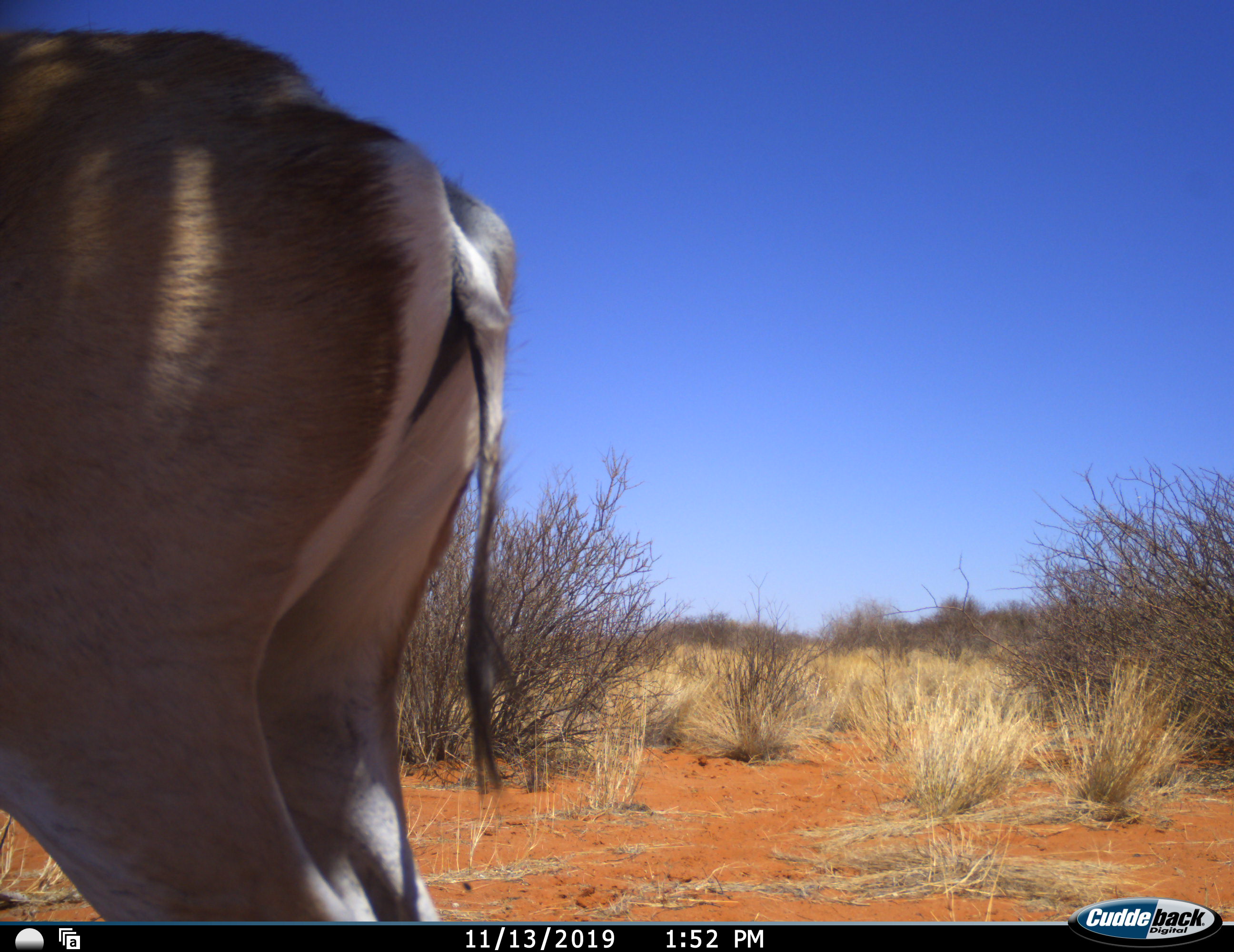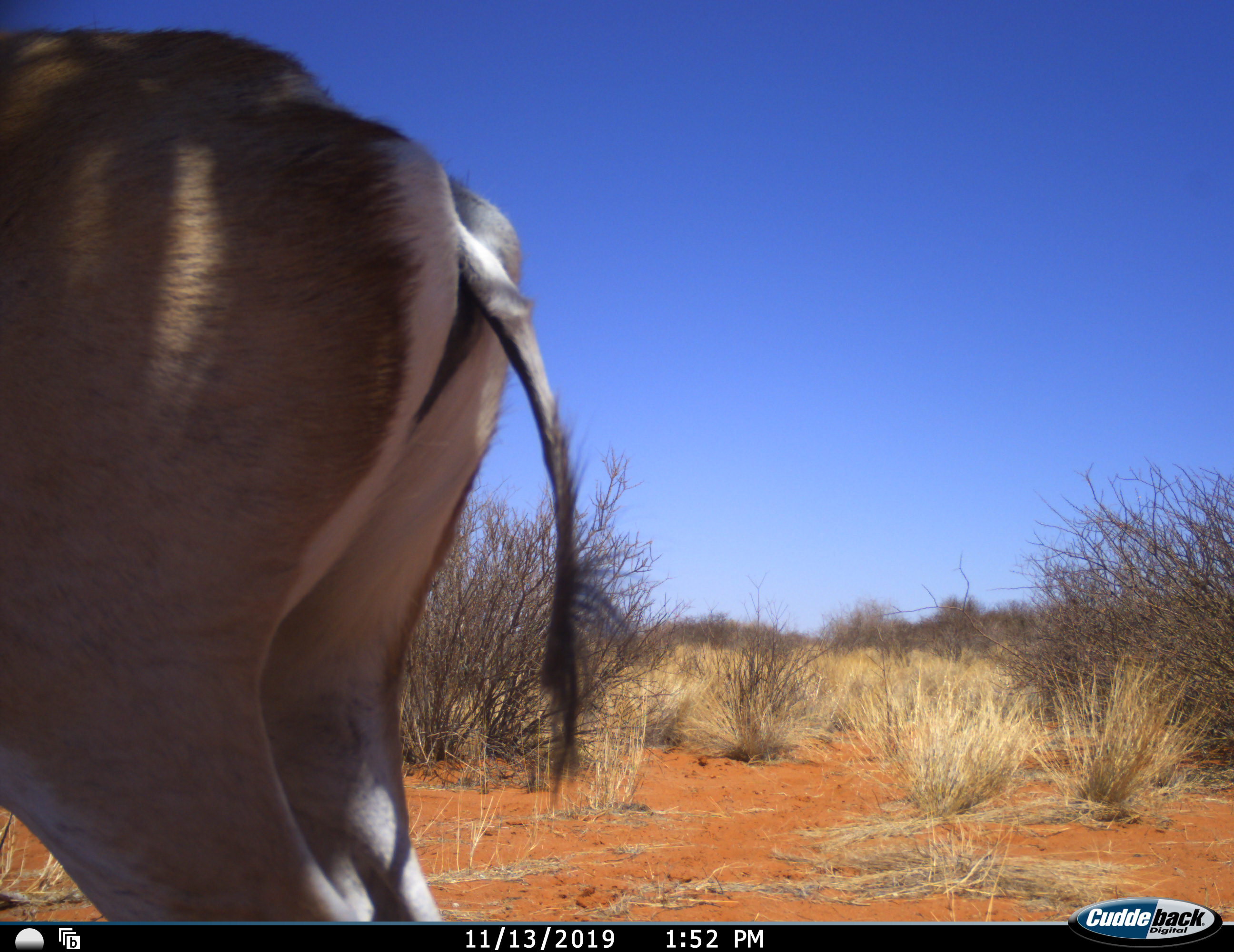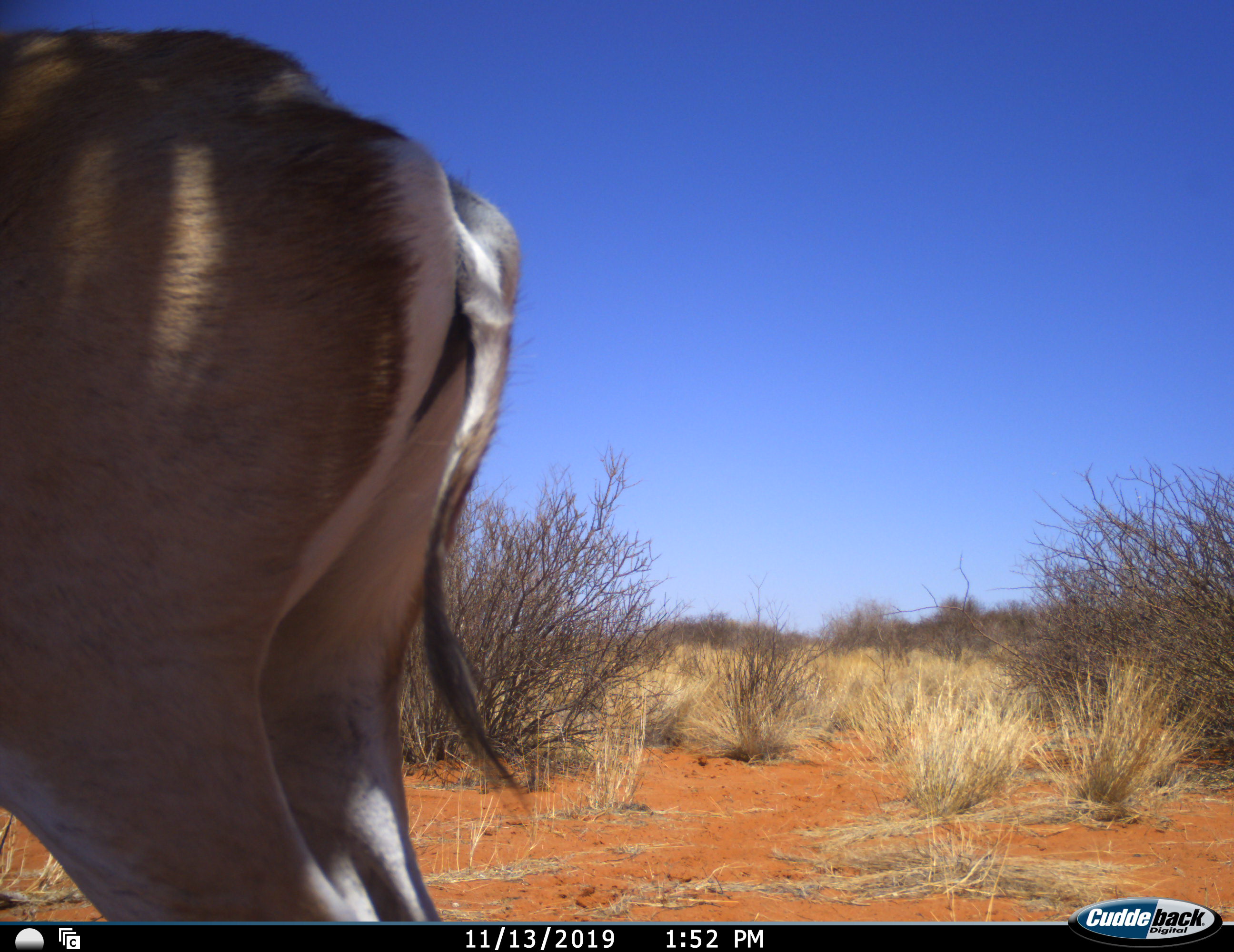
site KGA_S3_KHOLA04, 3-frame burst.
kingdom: Animalia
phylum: Chordata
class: Mammalia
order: Artiodactyla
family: Bovidae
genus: Antidorcas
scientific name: Antidorcas marsupialis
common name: springbok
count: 1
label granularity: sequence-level